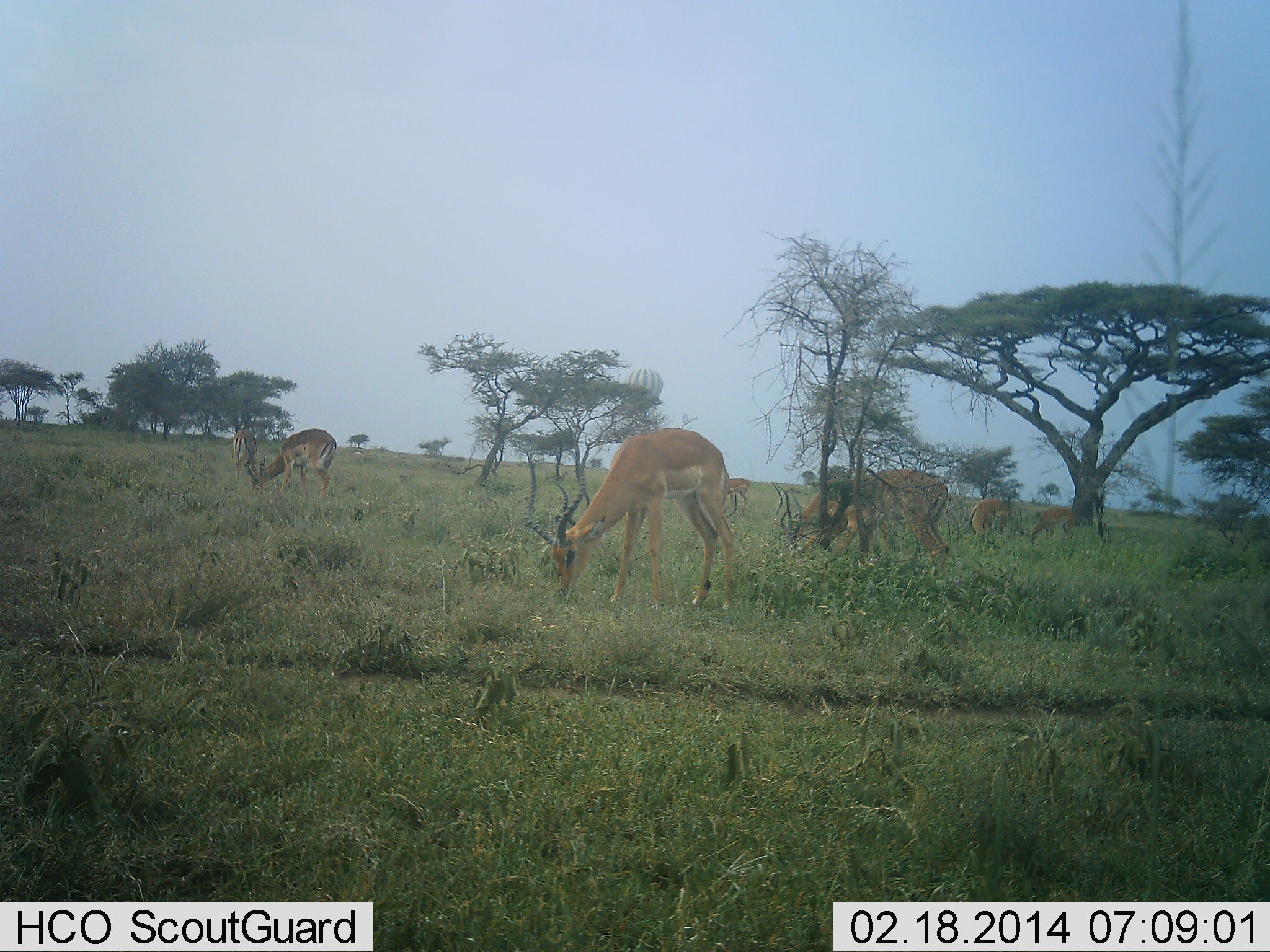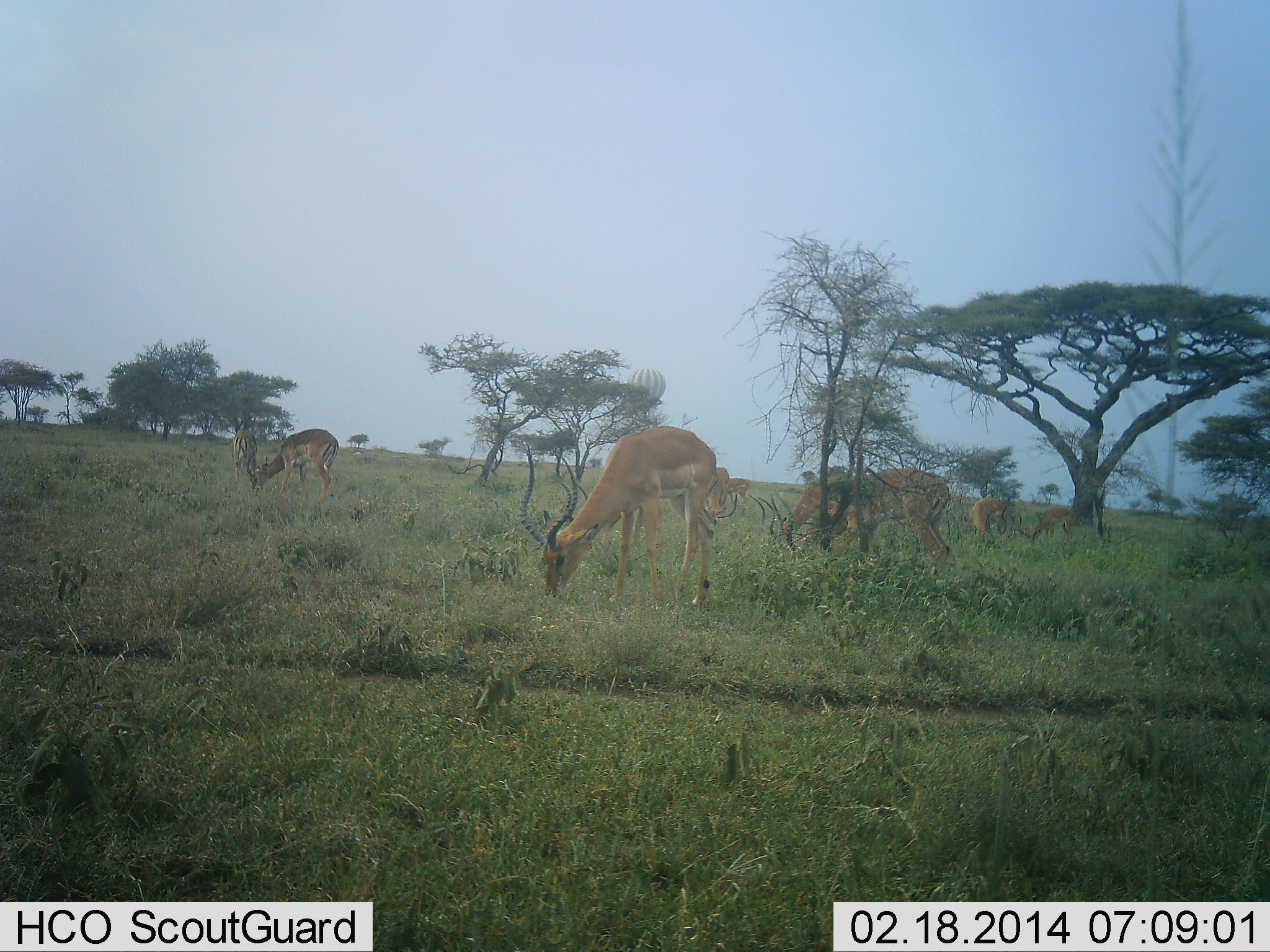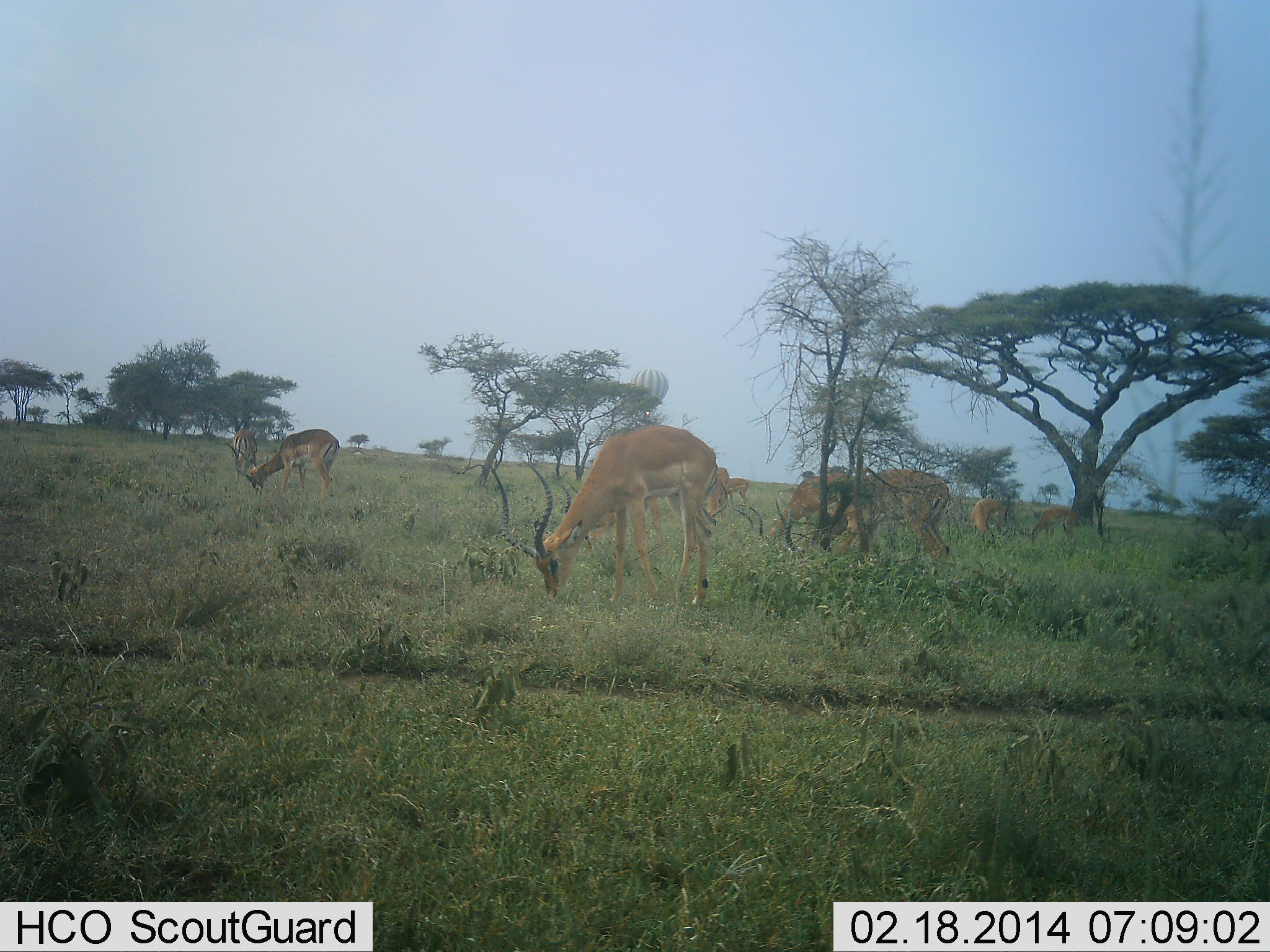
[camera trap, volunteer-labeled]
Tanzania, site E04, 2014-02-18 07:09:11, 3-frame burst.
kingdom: Animalia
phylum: Chordata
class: Mammalia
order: Artiodactyla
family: Bovidae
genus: Aepyceros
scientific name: Aepyceros melampus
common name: impala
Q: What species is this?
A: Impala (Aepyceros melampus).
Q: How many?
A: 9.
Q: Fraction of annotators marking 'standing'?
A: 17%.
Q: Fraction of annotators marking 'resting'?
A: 0%.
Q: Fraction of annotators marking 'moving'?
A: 0%.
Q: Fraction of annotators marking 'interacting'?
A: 0%.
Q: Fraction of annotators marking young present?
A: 0%.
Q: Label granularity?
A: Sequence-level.